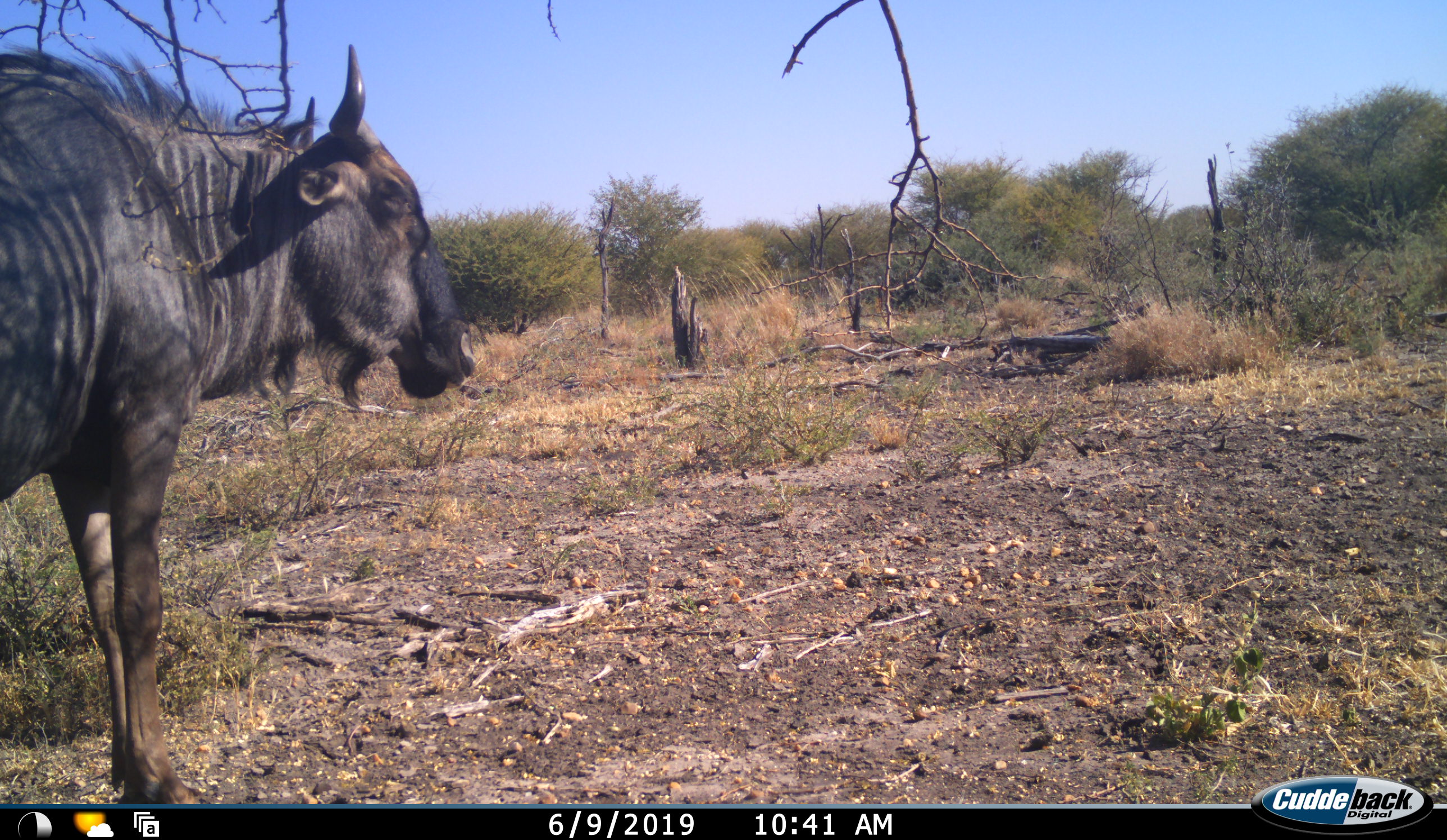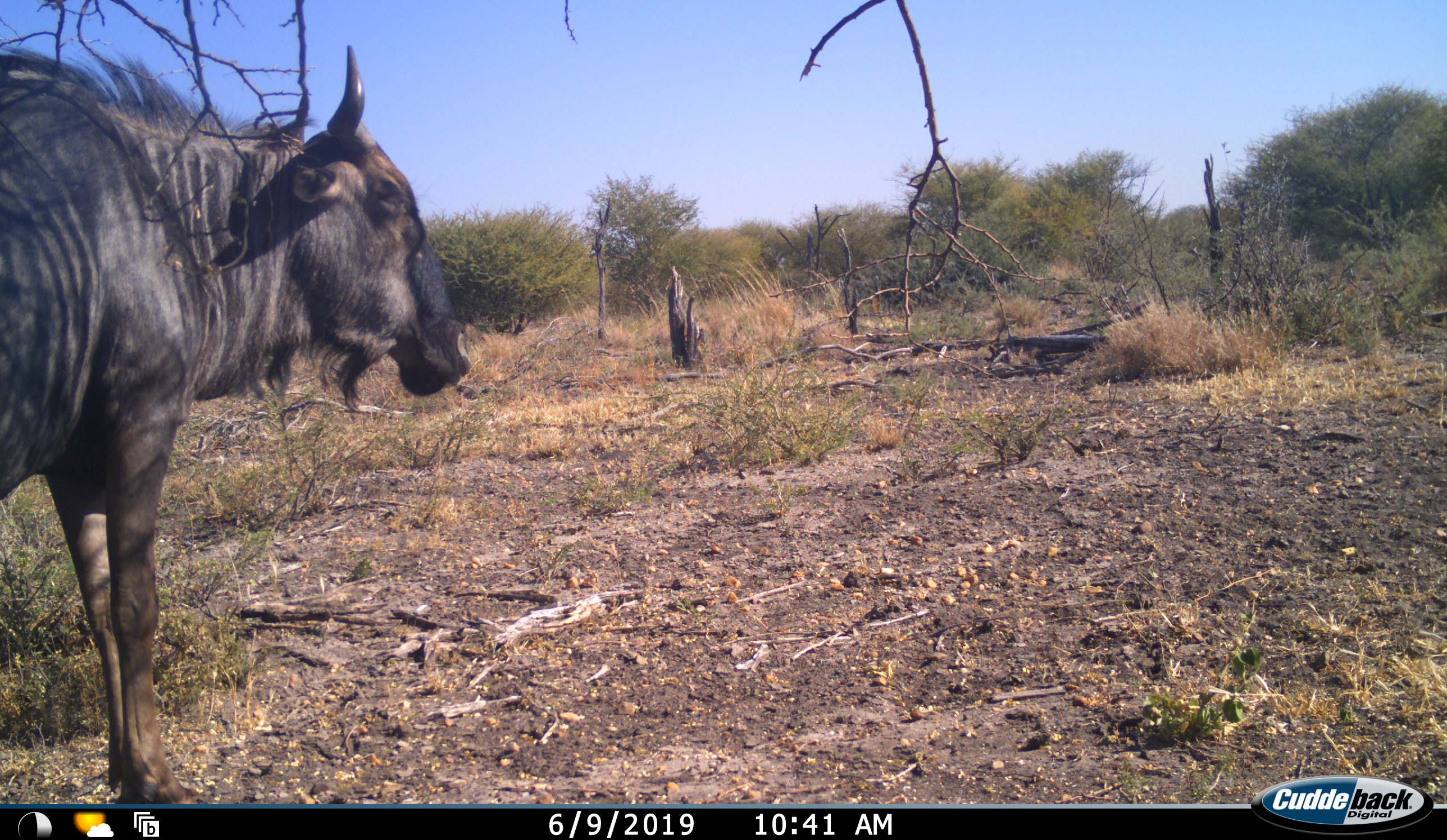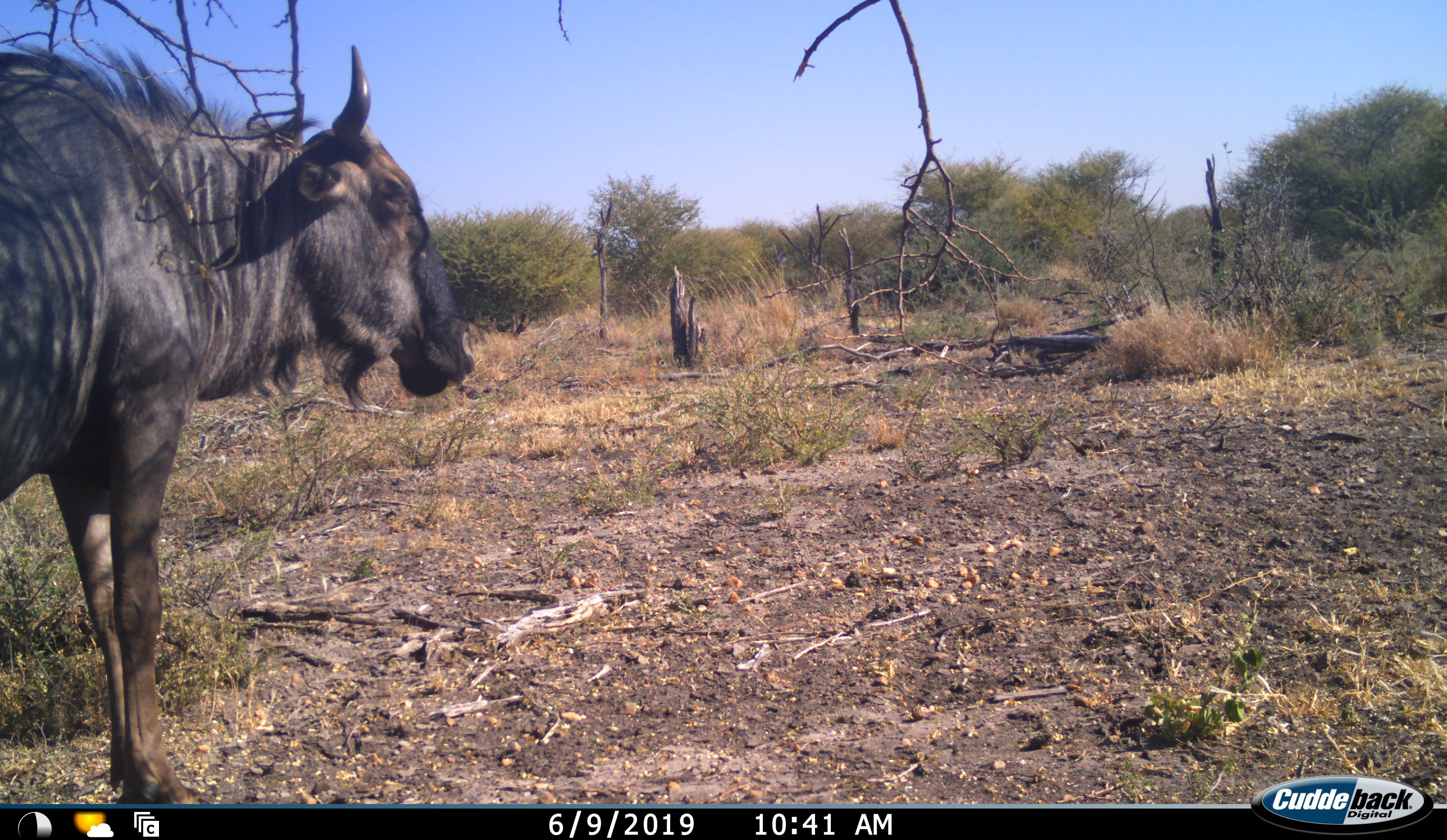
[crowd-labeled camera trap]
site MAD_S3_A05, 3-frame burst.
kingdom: Animalia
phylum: Chordata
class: Mammalia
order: Artiodactyla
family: Bovidae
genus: Connochaetes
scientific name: Connochaetes taurinus taurinus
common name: blue wildebeest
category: wildebeestblue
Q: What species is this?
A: Wildebeestblue (blue wildebeest) (Connochaetes taurinus taurinus).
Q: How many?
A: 1.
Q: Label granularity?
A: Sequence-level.